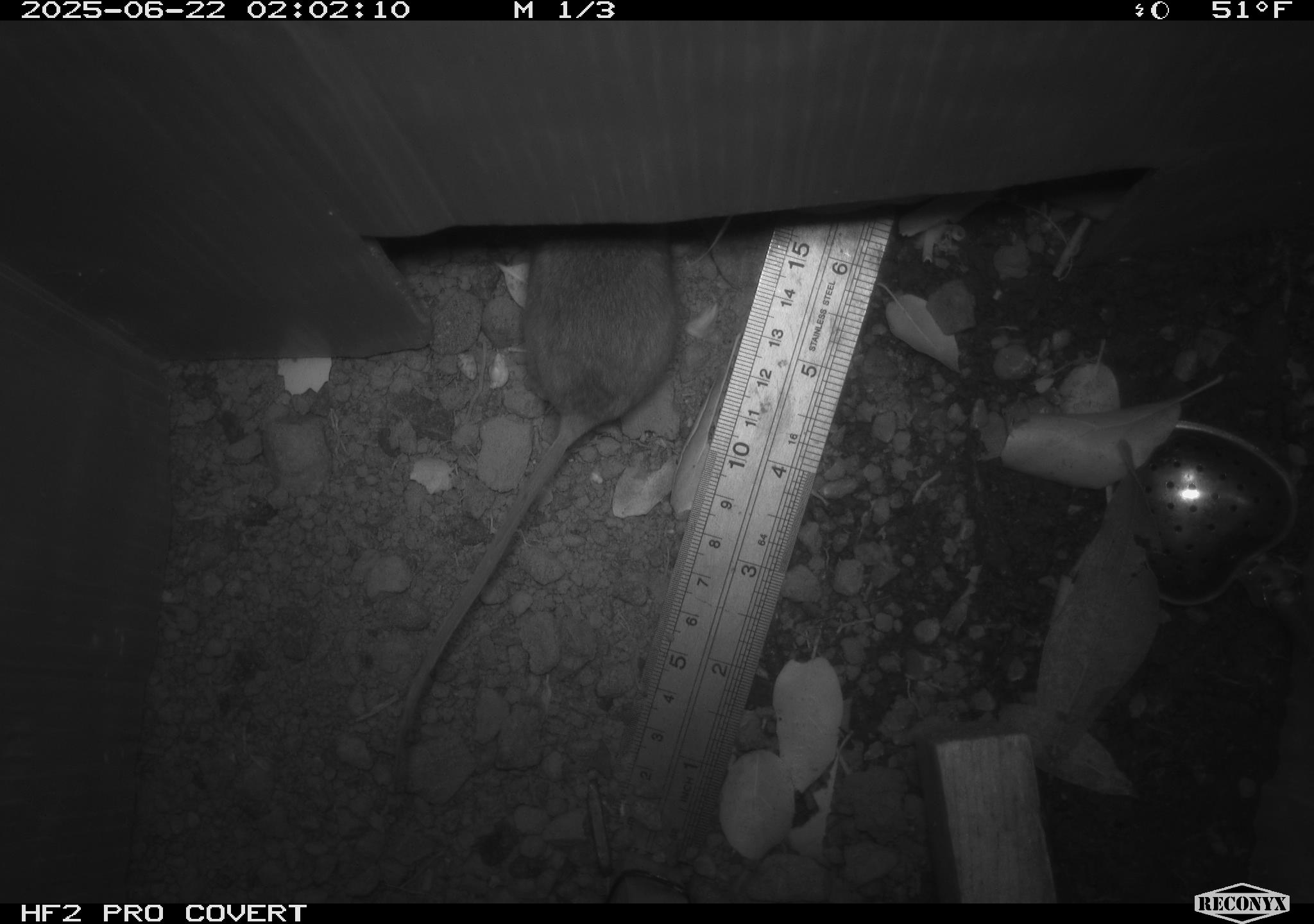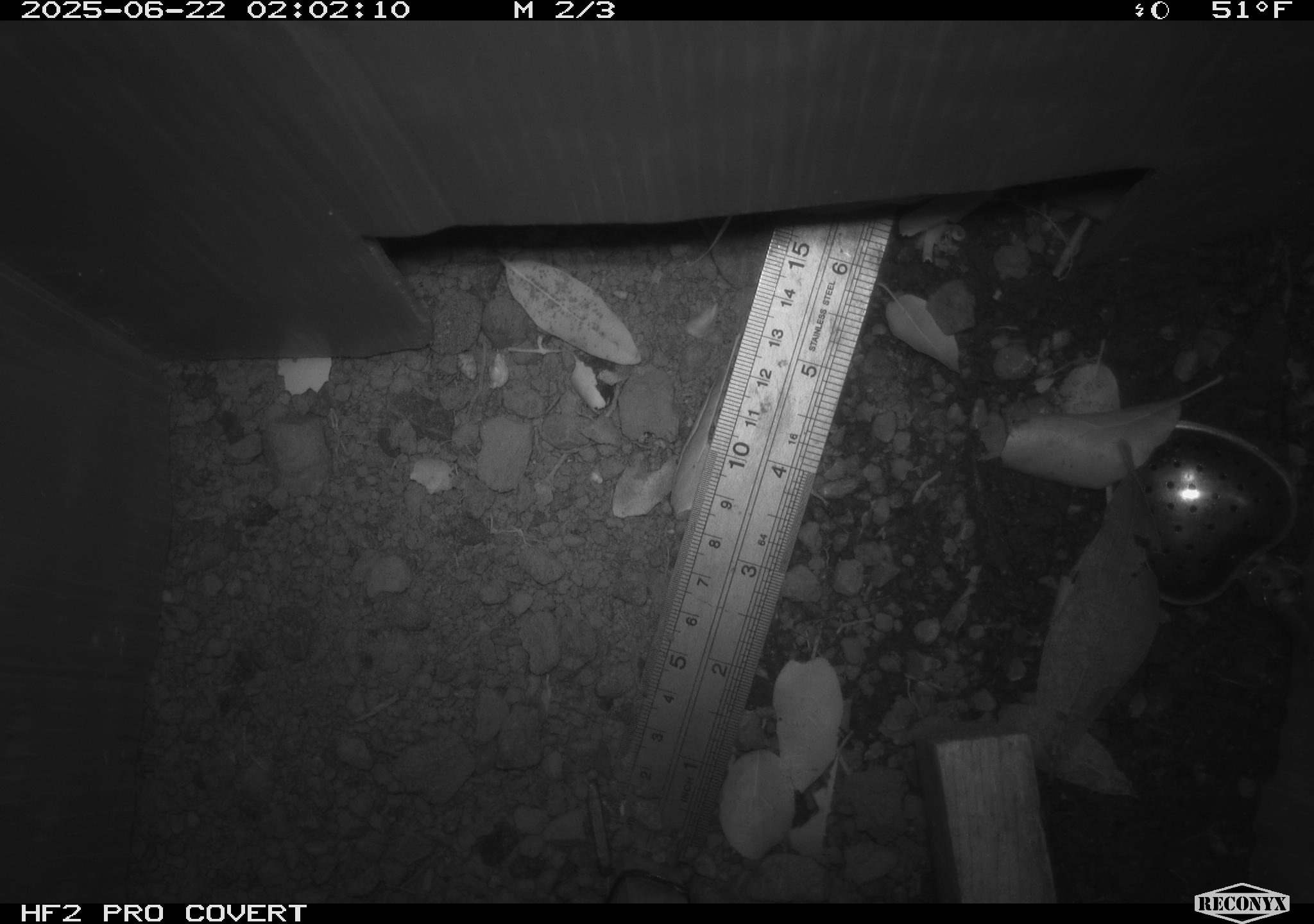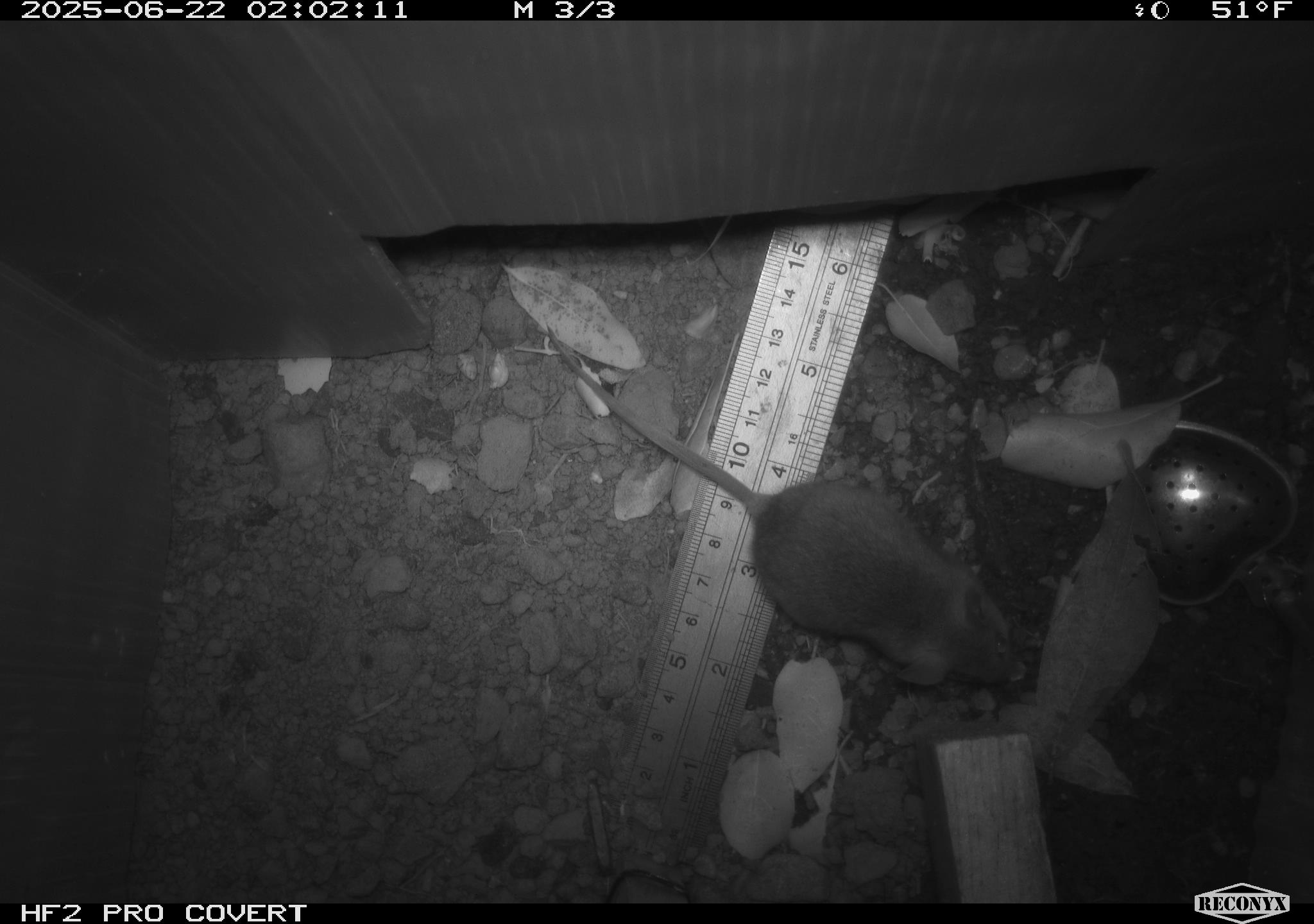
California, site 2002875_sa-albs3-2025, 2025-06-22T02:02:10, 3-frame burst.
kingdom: Animalia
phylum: Chordata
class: Mammalia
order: Rodentia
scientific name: Rodentia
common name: mouse species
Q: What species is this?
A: Mouse species (Rodentia).